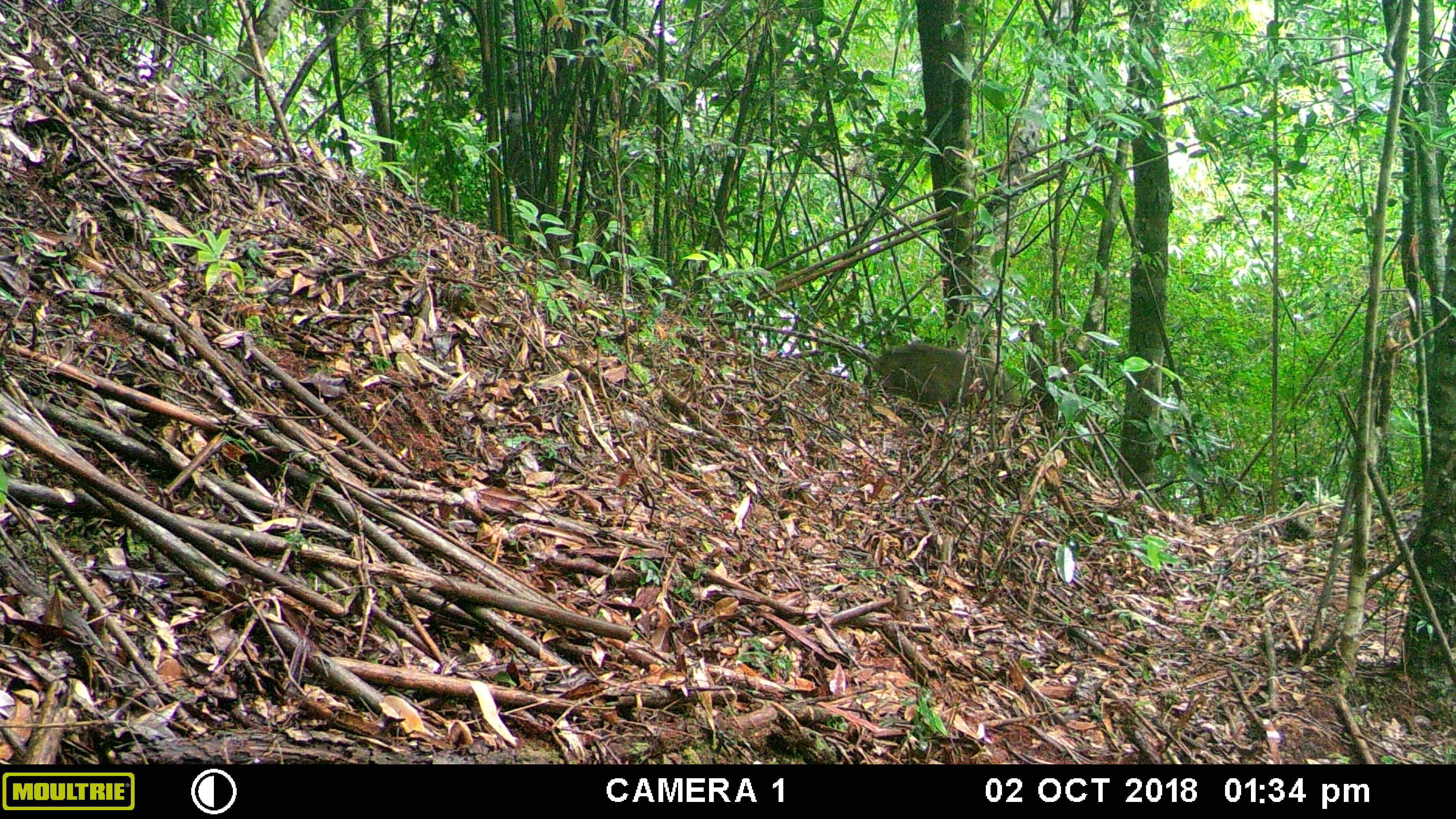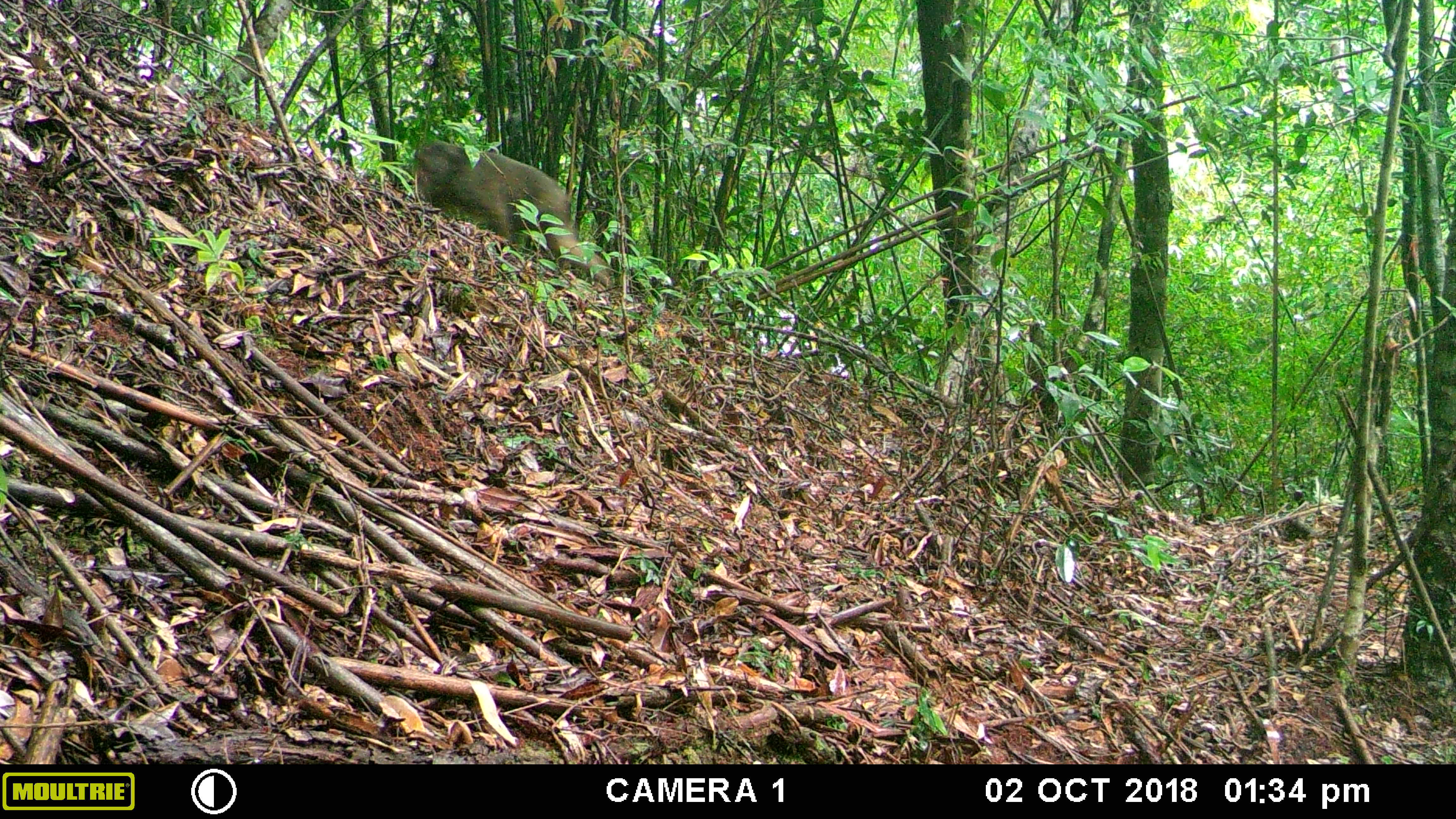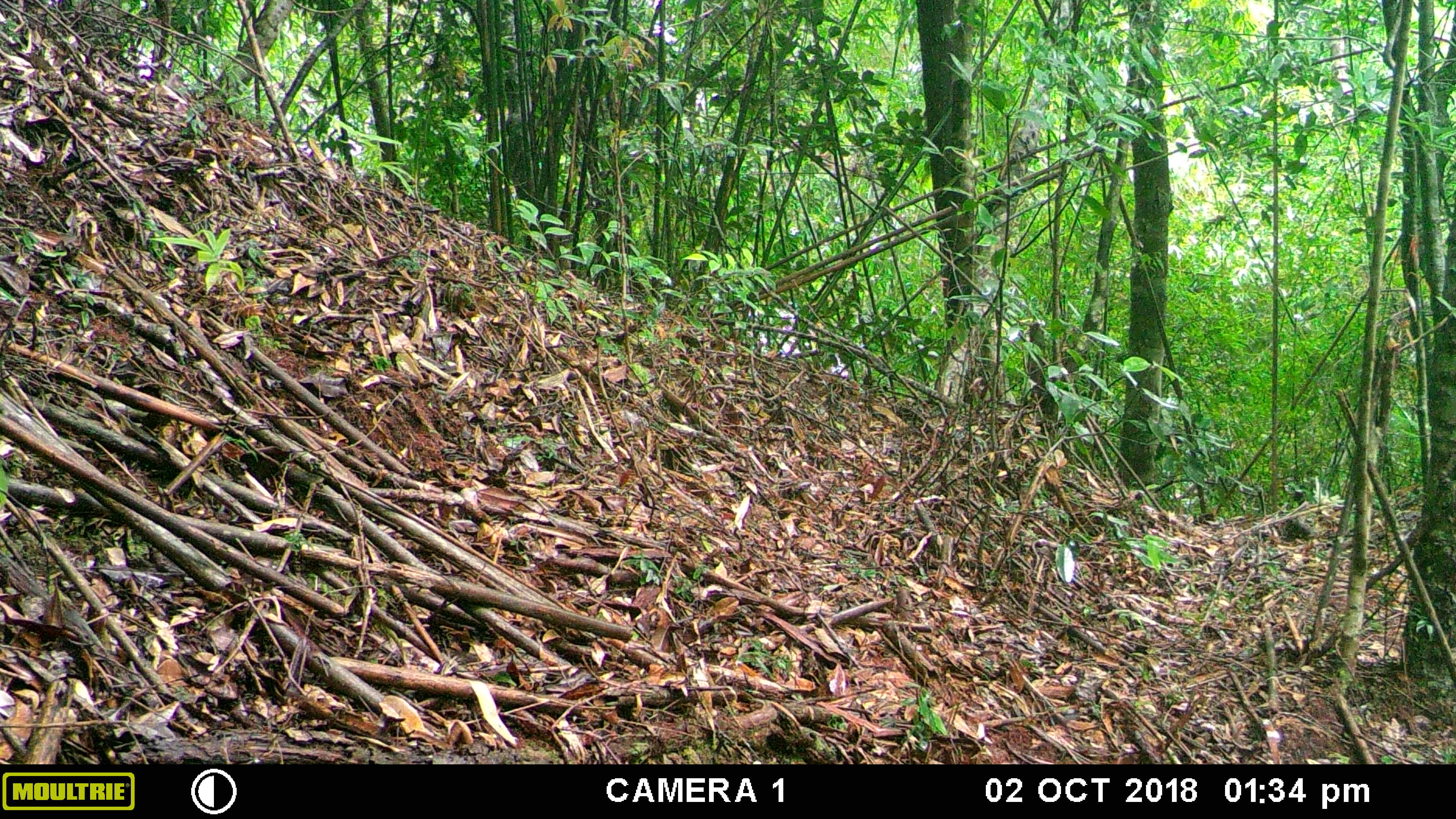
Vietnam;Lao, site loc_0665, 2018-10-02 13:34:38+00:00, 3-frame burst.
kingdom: Animalia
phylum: Chordata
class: Mammalia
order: Primates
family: Cercopithecidae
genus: Macaca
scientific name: Macaca arctoides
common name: stump-tailed macaque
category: stump tailed macaque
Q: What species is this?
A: Stump tailed macaque (stump-tailed macaque) (Macaca arctoides).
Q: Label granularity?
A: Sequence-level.